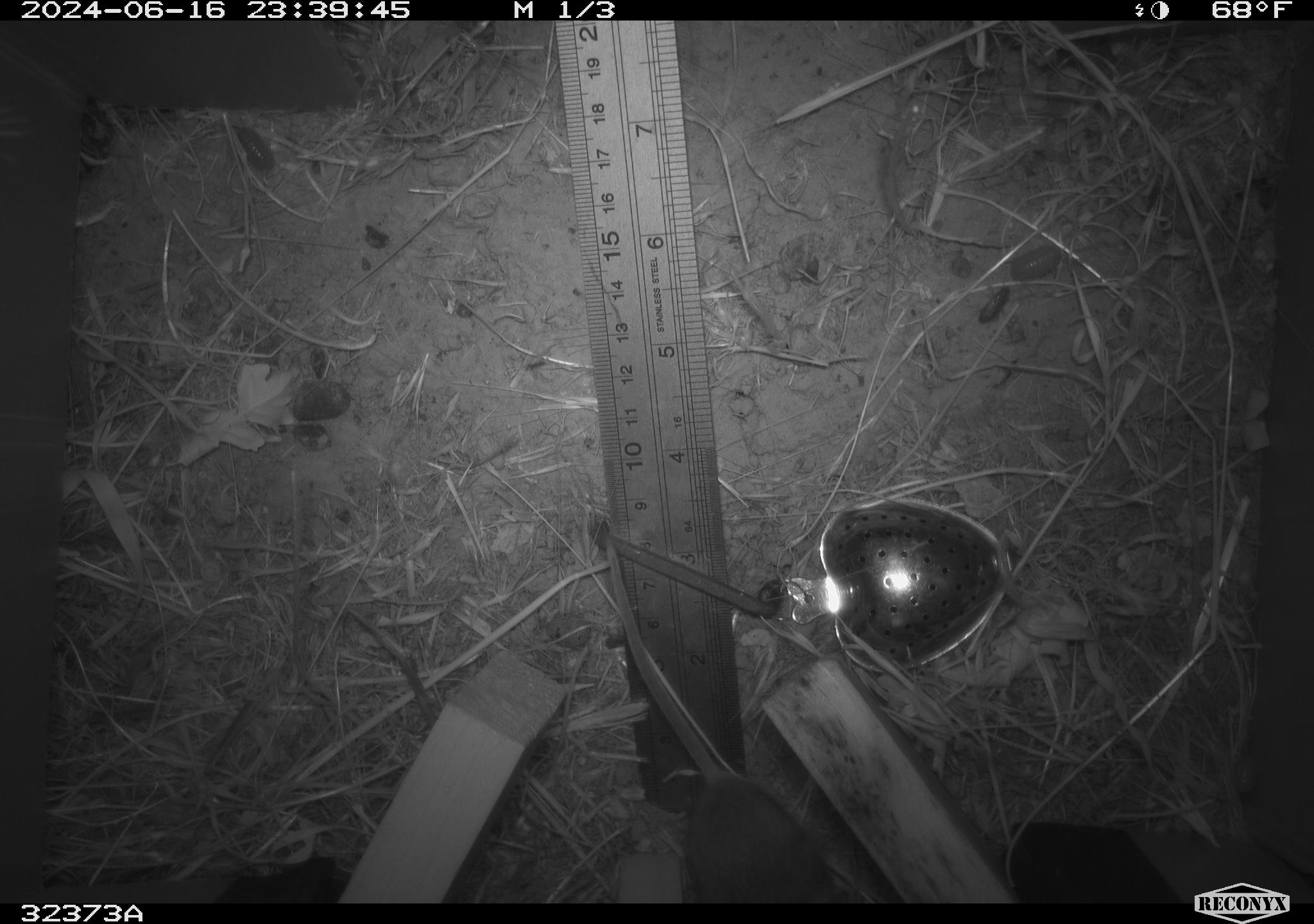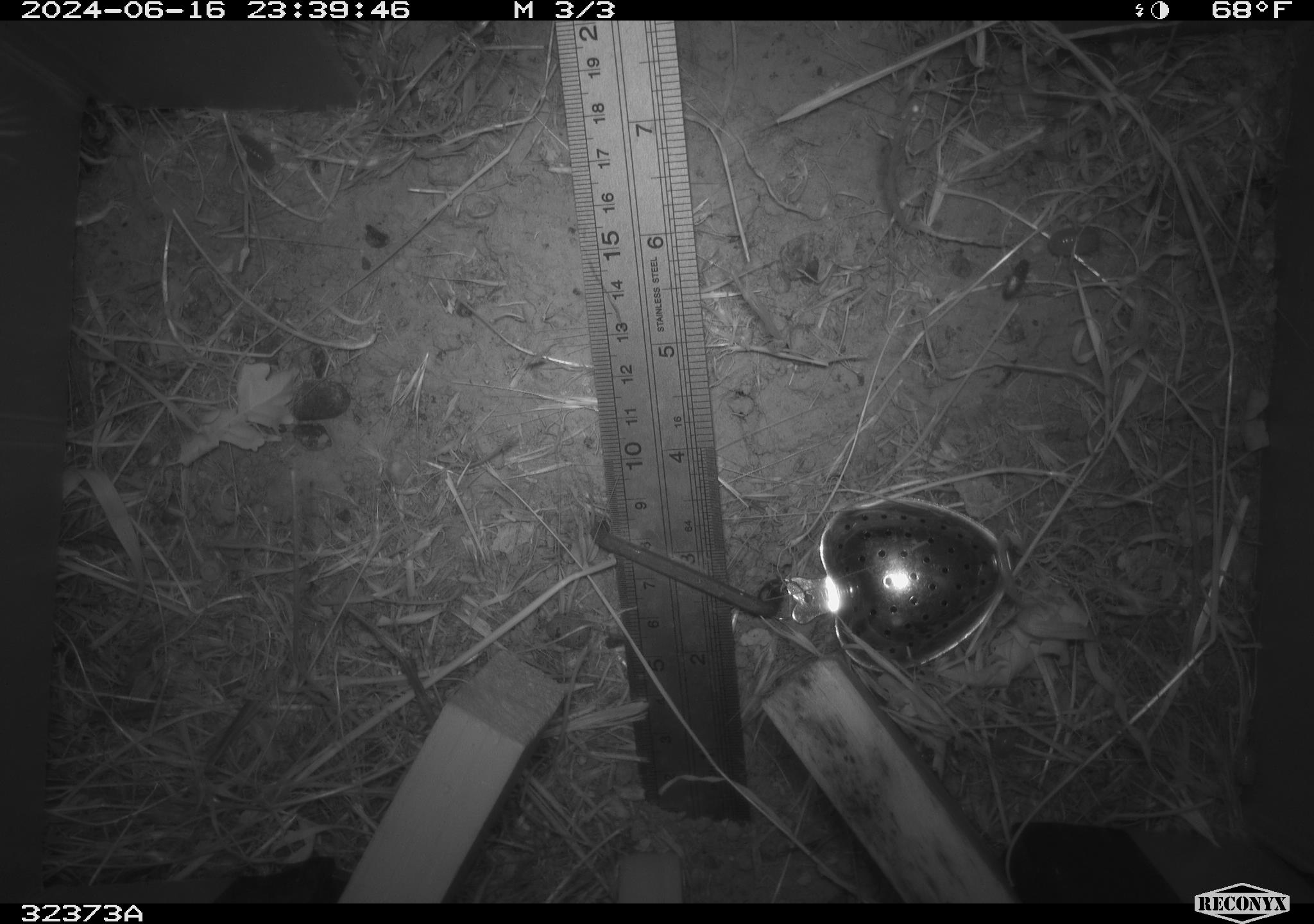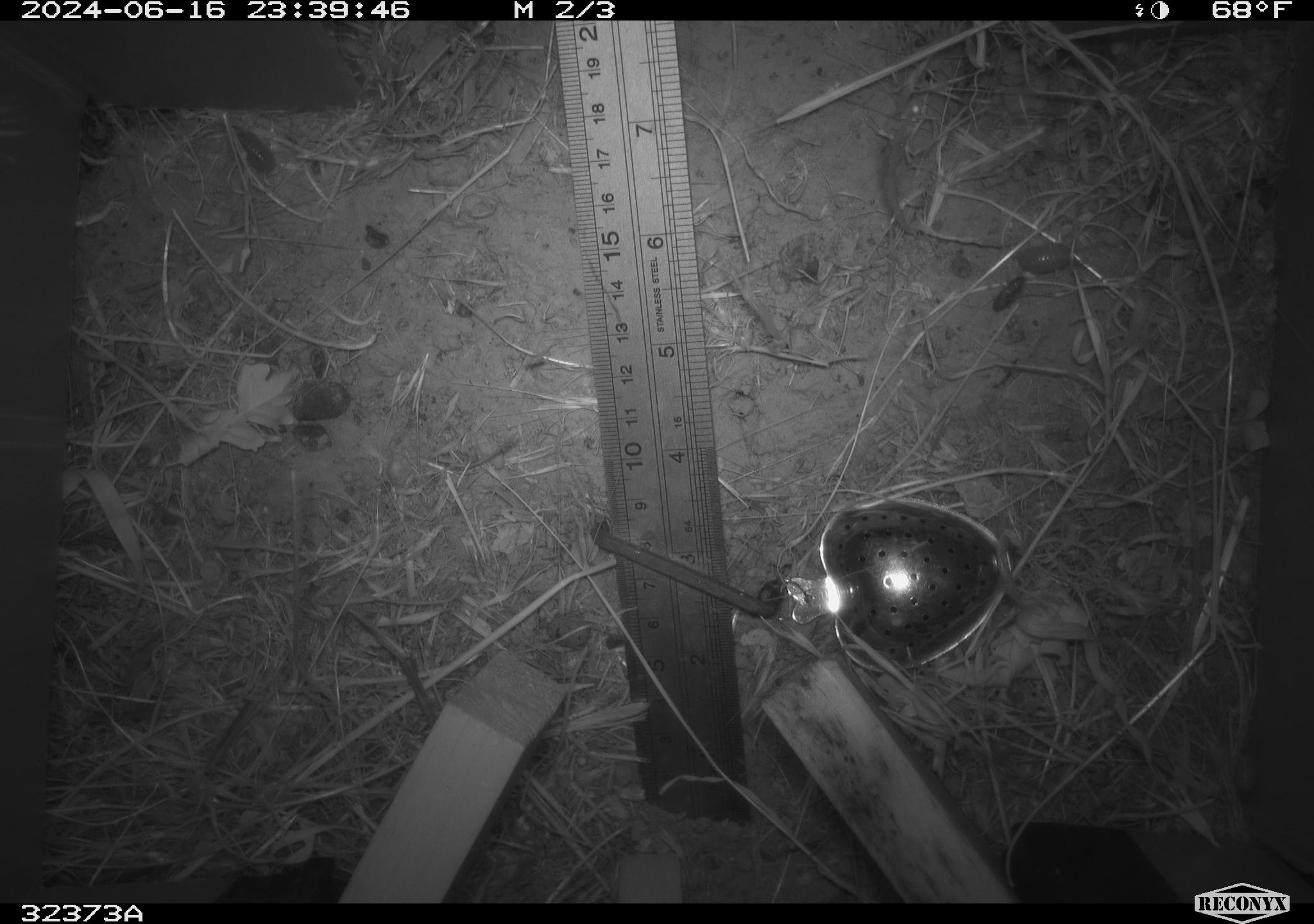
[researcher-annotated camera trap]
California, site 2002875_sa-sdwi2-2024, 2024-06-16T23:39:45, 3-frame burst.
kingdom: Animalia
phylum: Chordata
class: Mammalia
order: Rodentia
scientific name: Rodentia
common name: rodent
Rodent (Rodentia).